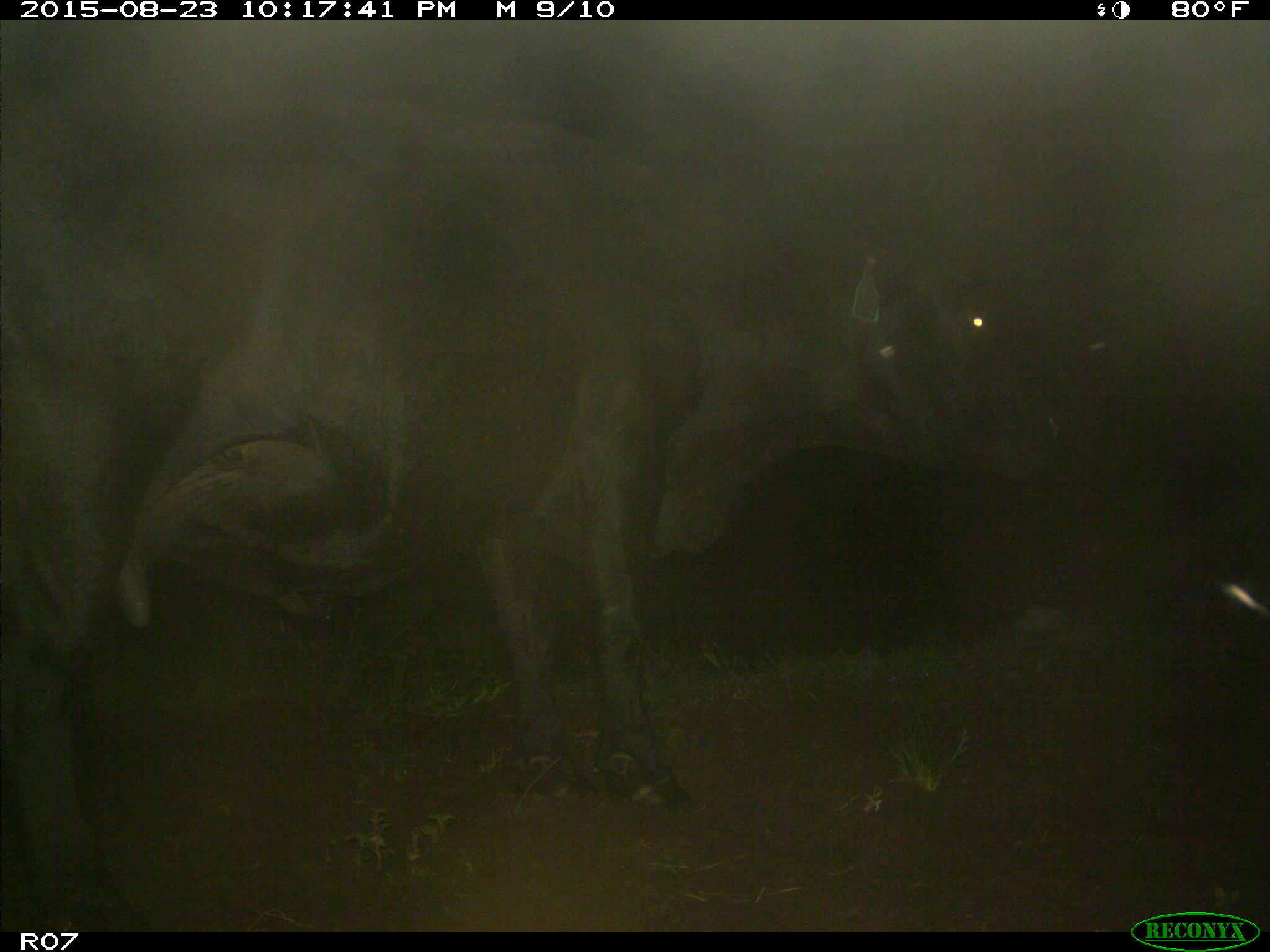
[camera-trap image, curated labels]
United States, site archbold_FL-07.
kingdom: Animalia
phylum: Chordata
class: Mammalia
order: Artiodactyla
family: Bovidae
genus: Bos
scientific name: Bos taurus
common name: domestic cow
Bos taurus (domestic cow).